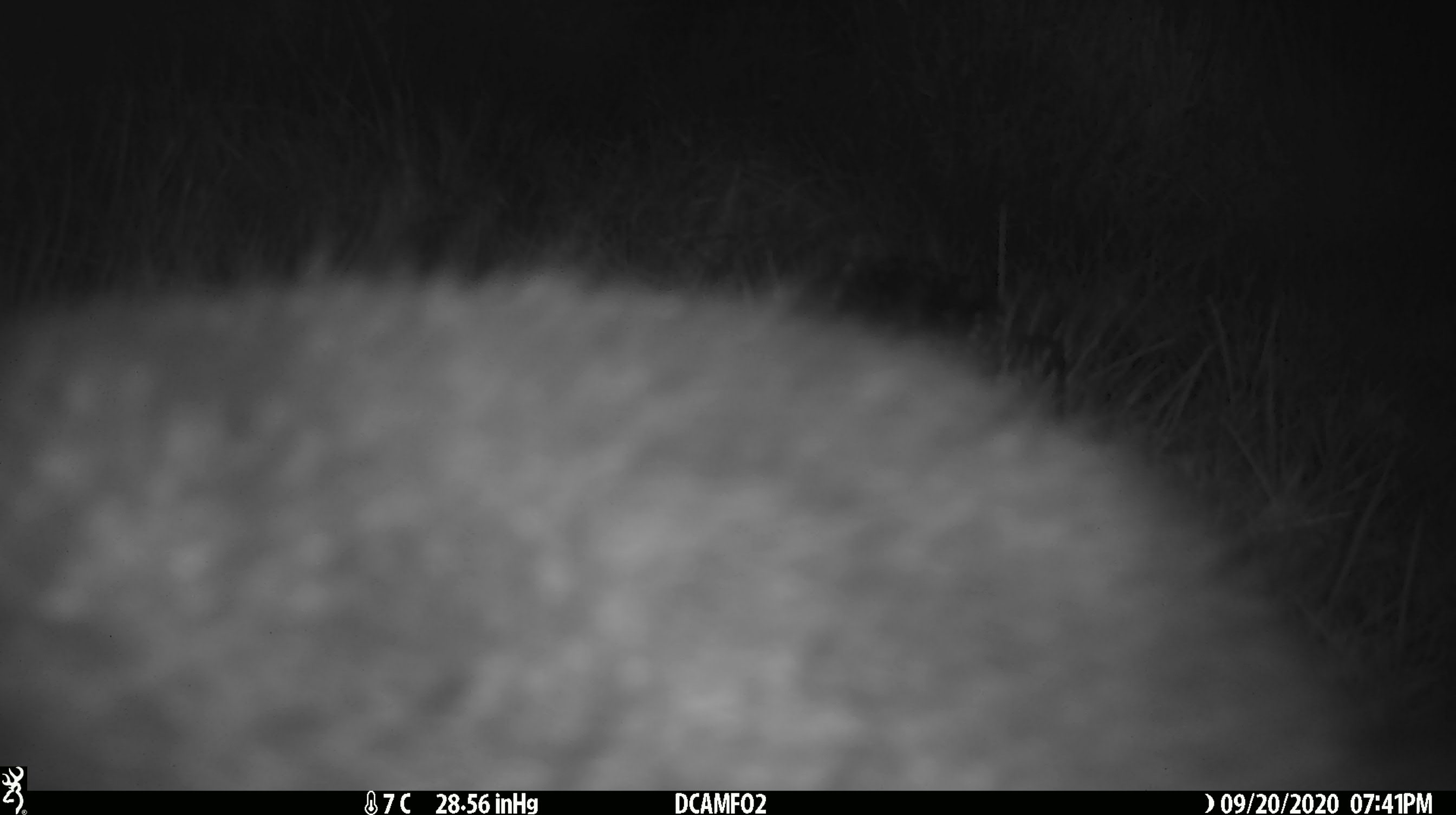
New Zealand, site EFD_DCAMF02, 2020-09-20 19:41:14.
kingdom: Animalia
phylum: Chordata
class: Mammalia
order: Diprotodontia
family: Phalangeridae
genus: Trichosurus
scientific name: Trichosurus vulpecula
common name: common brushtail possum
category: possum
Possum (common brushtail possum) (Trichosurus vulpecula).